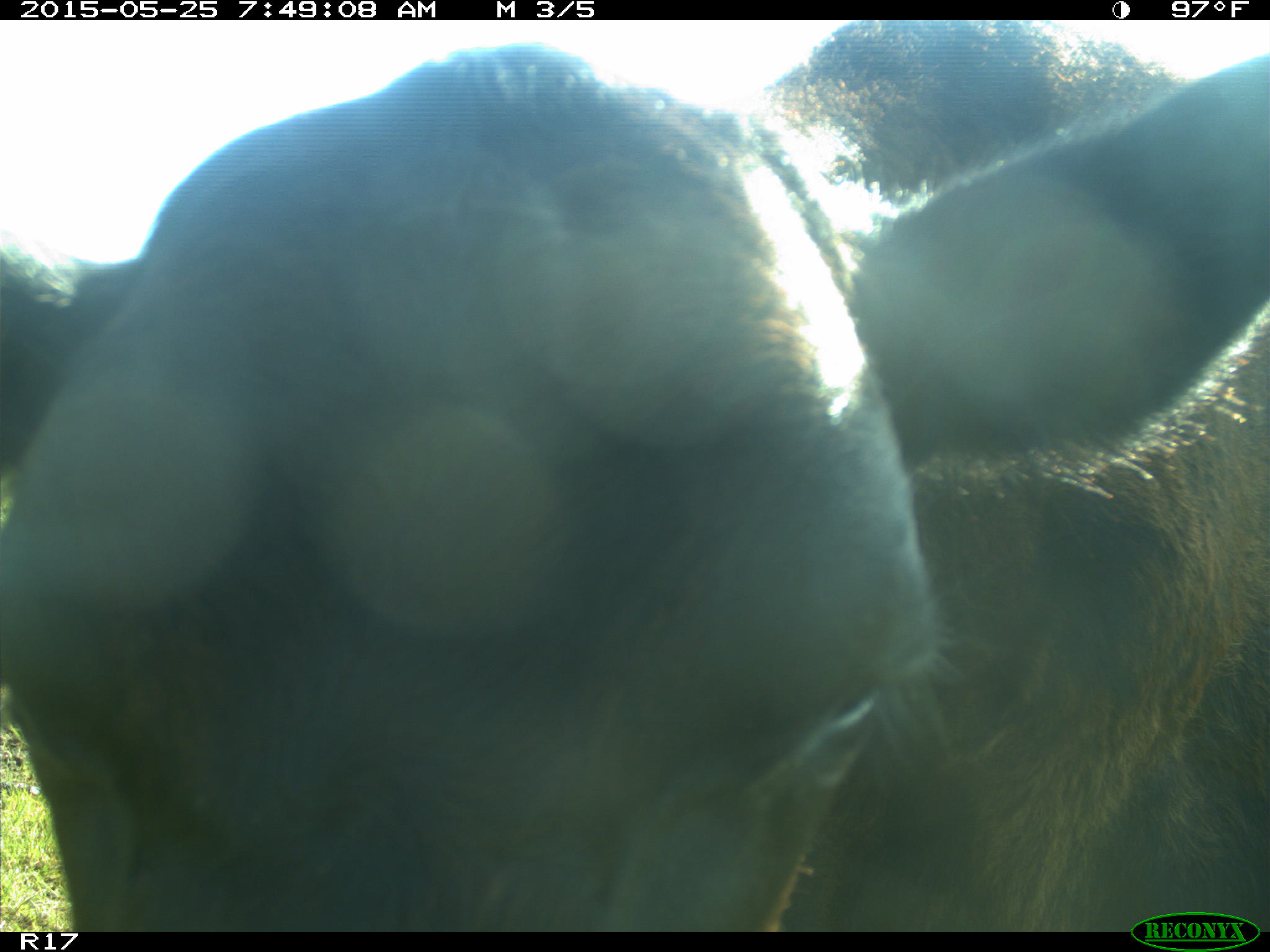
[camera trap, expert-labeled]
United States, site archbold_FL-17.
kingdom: Animalia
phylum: Chordata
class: Mammalia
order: Artiodactyla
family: Bovidae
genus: Bos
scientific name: Bos taurus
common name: domestic cow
Bos taurus (domestic cow).